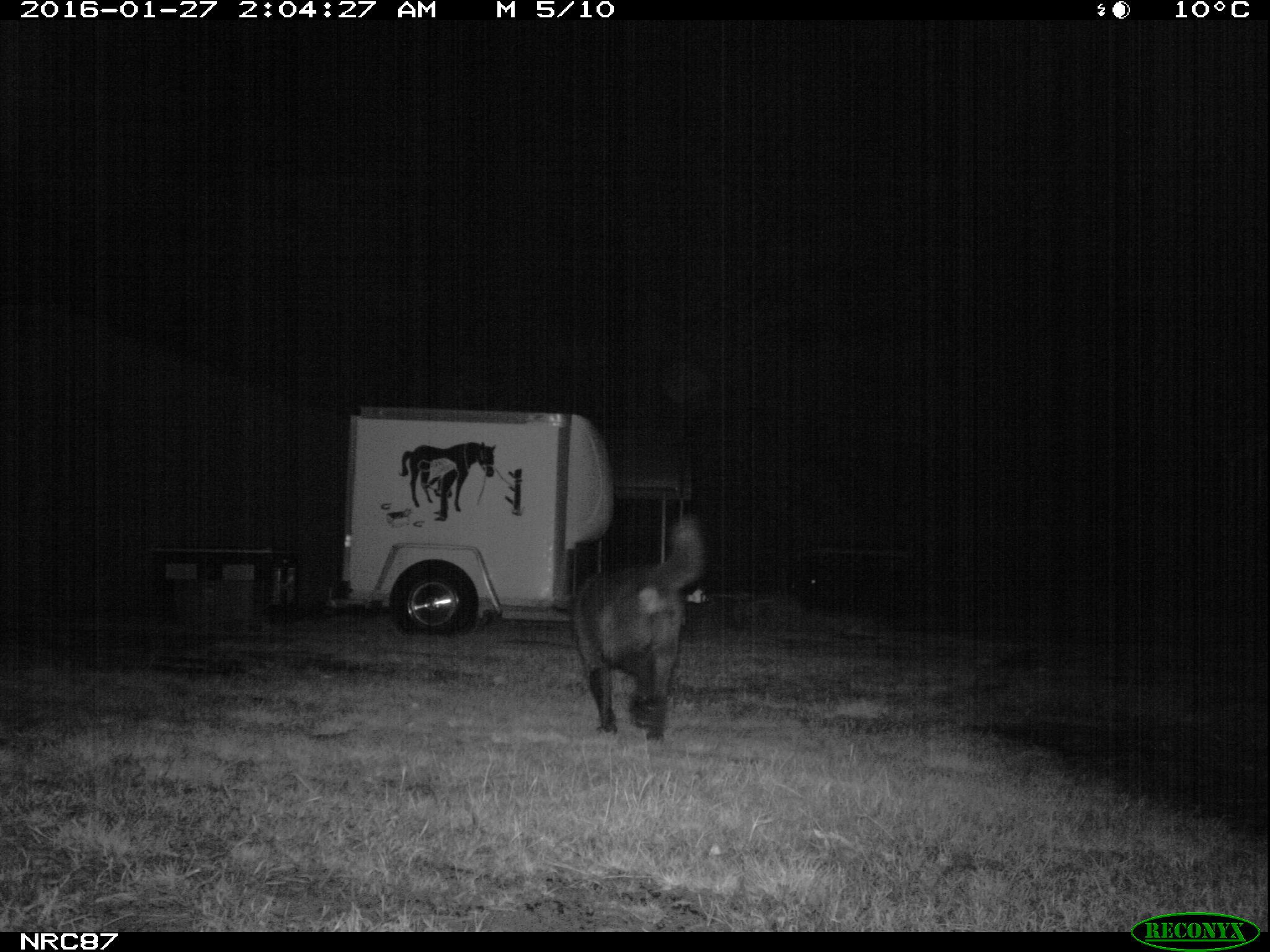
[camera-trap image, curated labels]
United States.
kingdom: Animalia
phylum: Chordata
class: Mammalia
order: Carnivora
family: Canidae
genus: Canis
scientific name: Canis familiaris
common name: domestic dog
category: Dog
Dog (domestic dog) (Canis familiaris).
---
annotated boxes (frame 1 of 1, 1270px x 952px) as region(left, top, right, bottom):
Dog: region(556, 508, 716, 750)